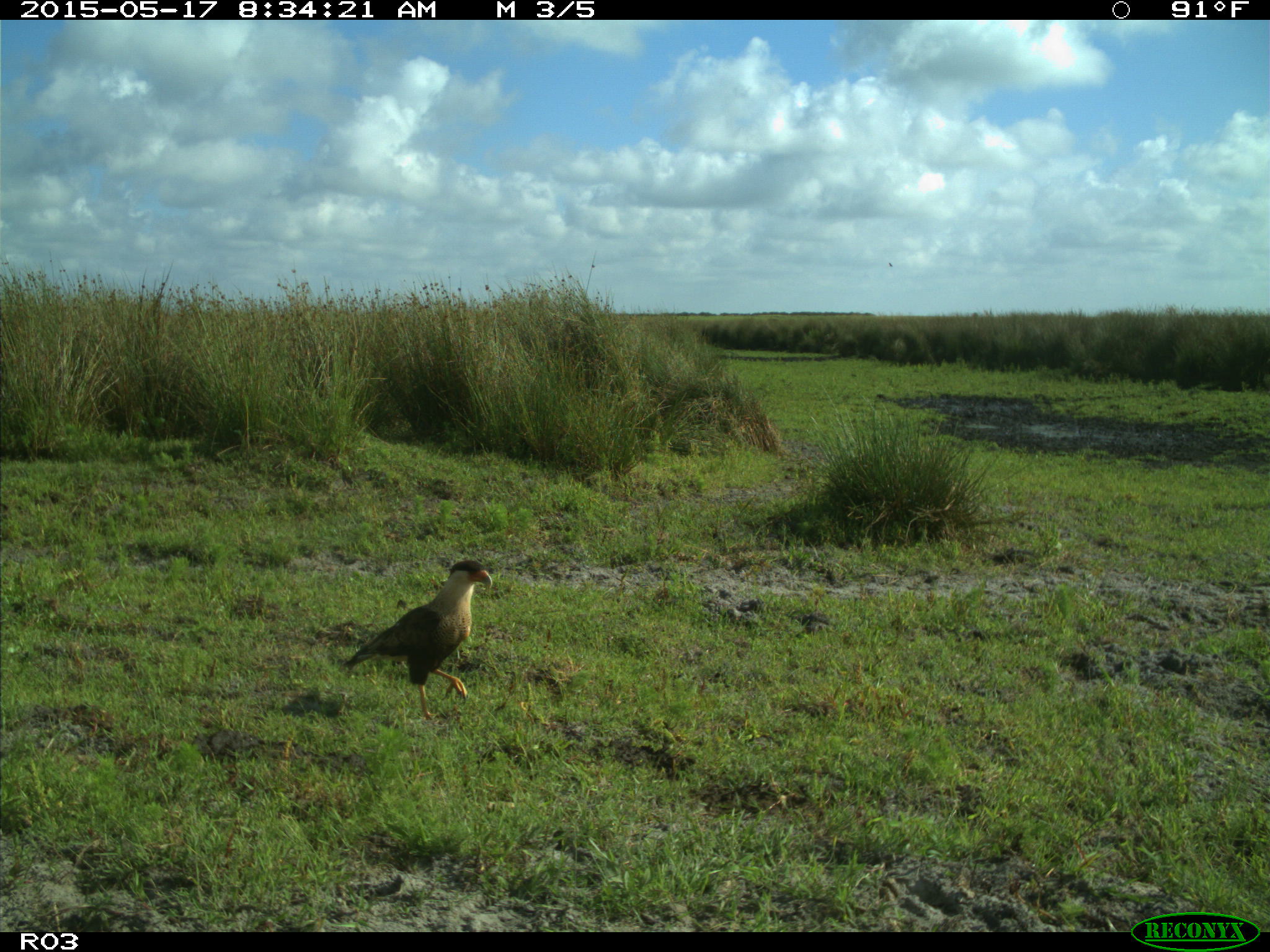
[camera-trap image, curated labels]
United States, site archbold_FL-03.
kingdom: Animalia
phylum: Chordata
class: Aves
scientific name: Aves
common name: birds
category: unidentified bird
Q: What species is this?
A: Unidentified bird (birds) (Aves).